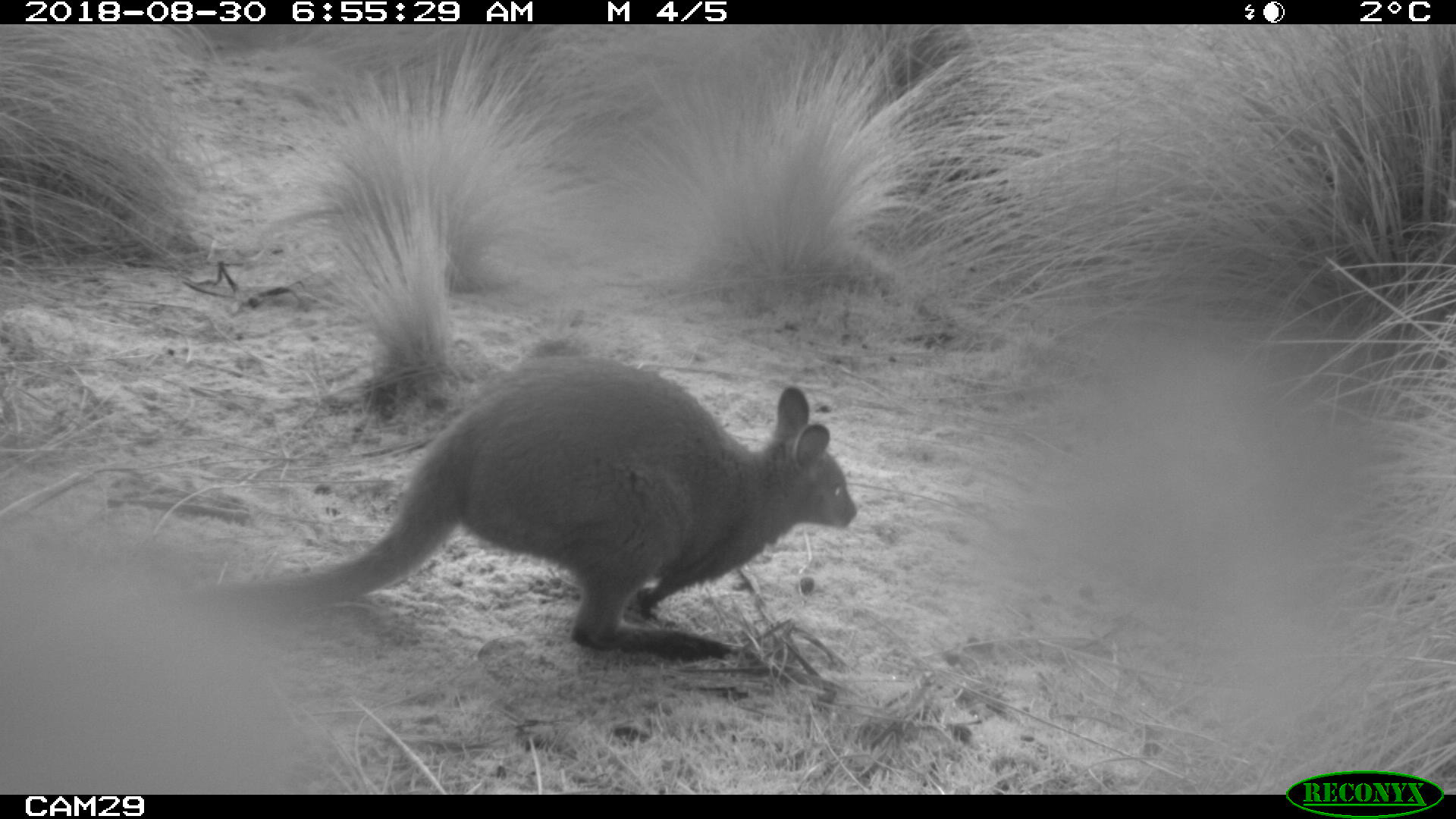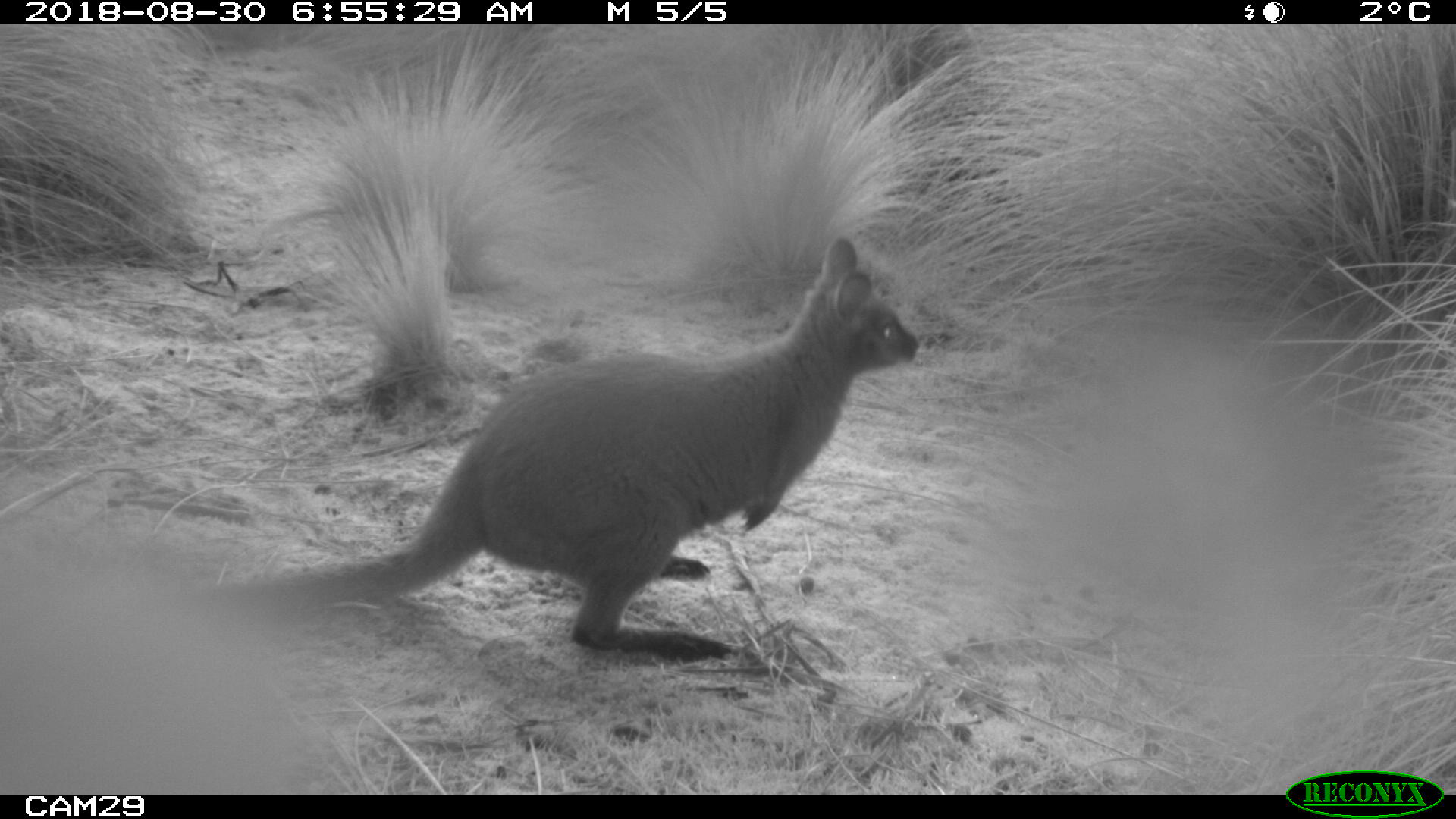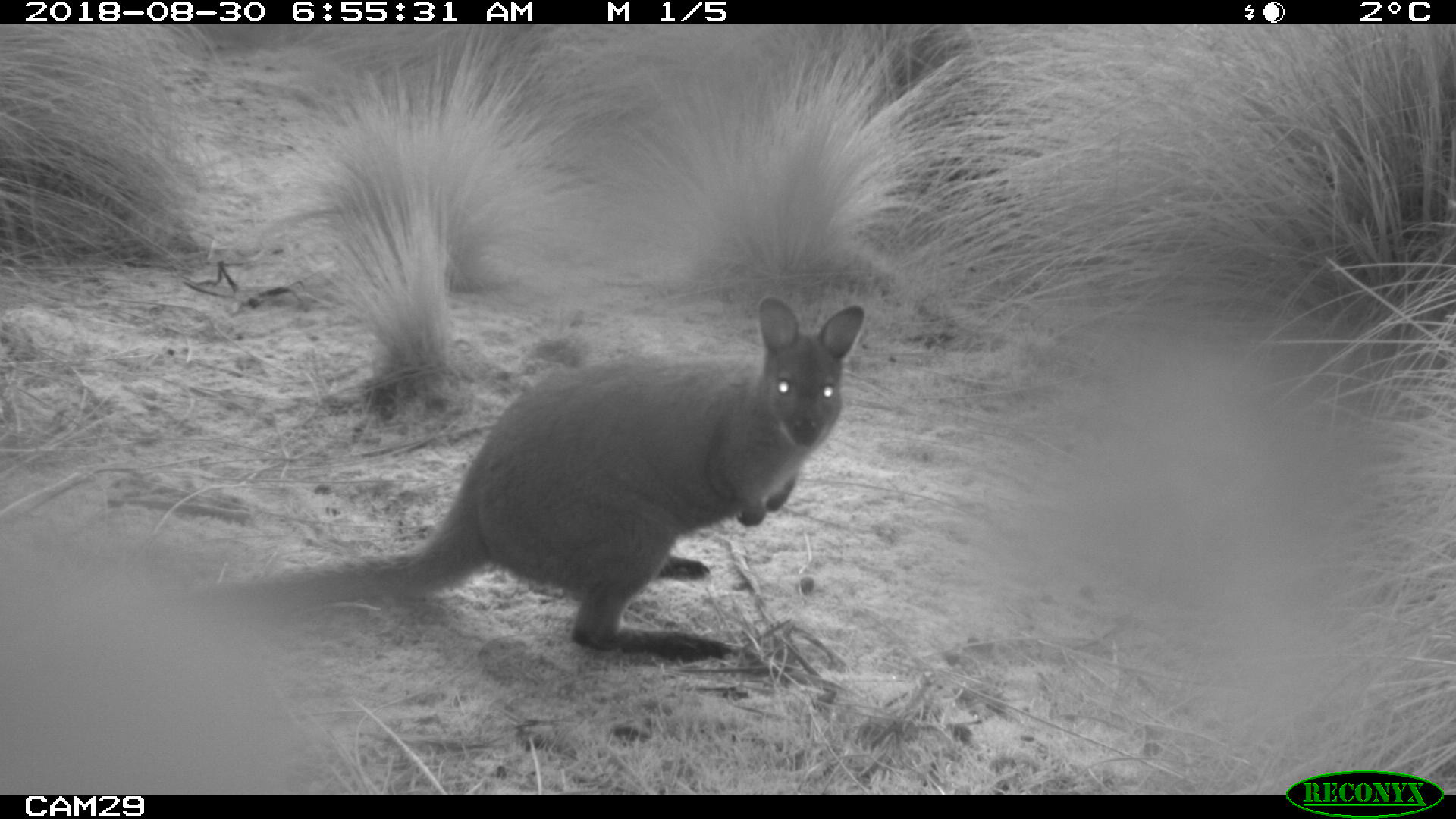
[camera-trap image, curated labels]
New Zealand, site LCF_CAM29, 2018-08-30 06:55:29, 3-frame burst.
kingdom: Animalia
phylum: Chordata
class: Mammalia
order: Diprotodontia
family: Macropodidae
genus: Notamacropus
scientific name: Notamacropus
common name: wallaby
Wallaby (Notamacropus).